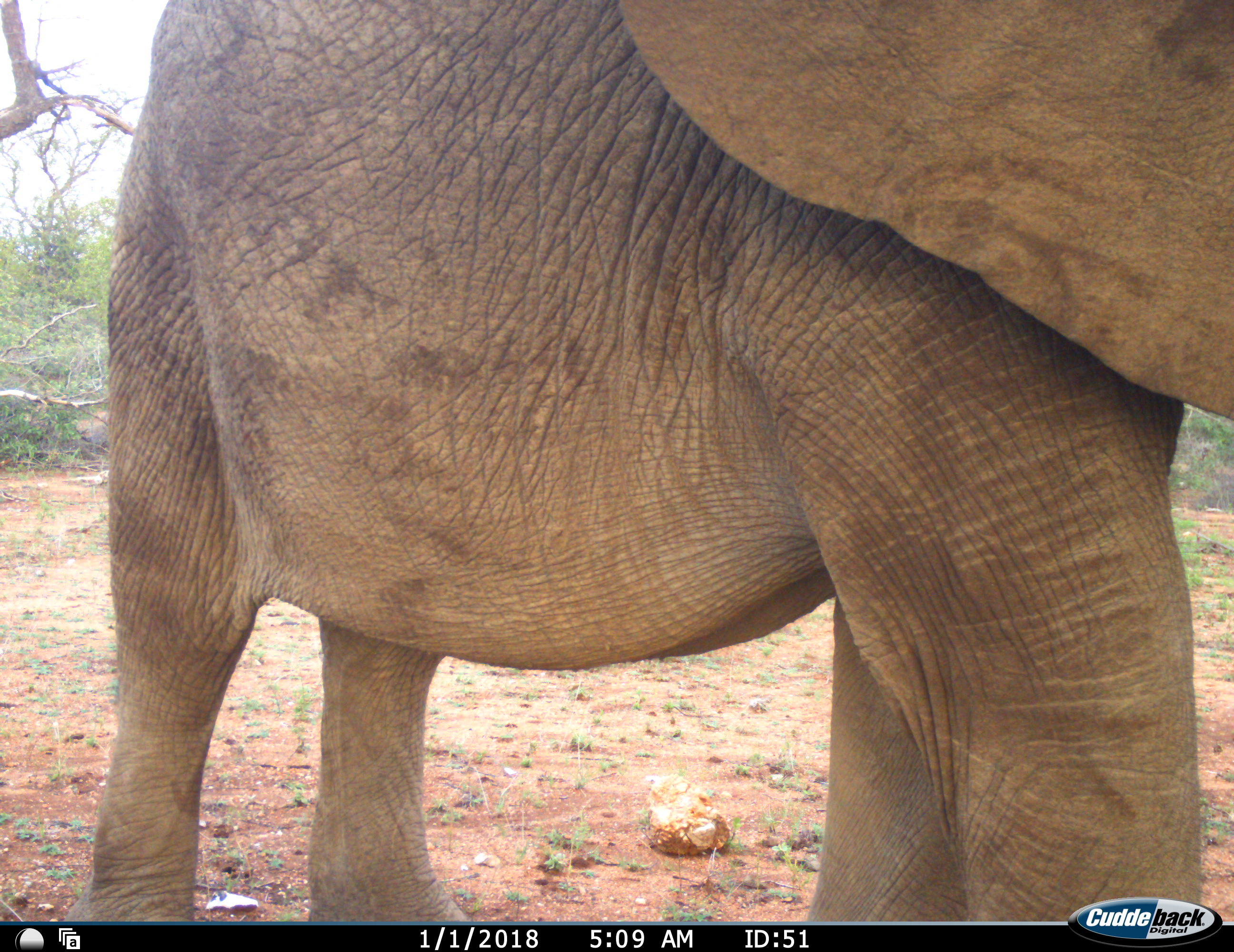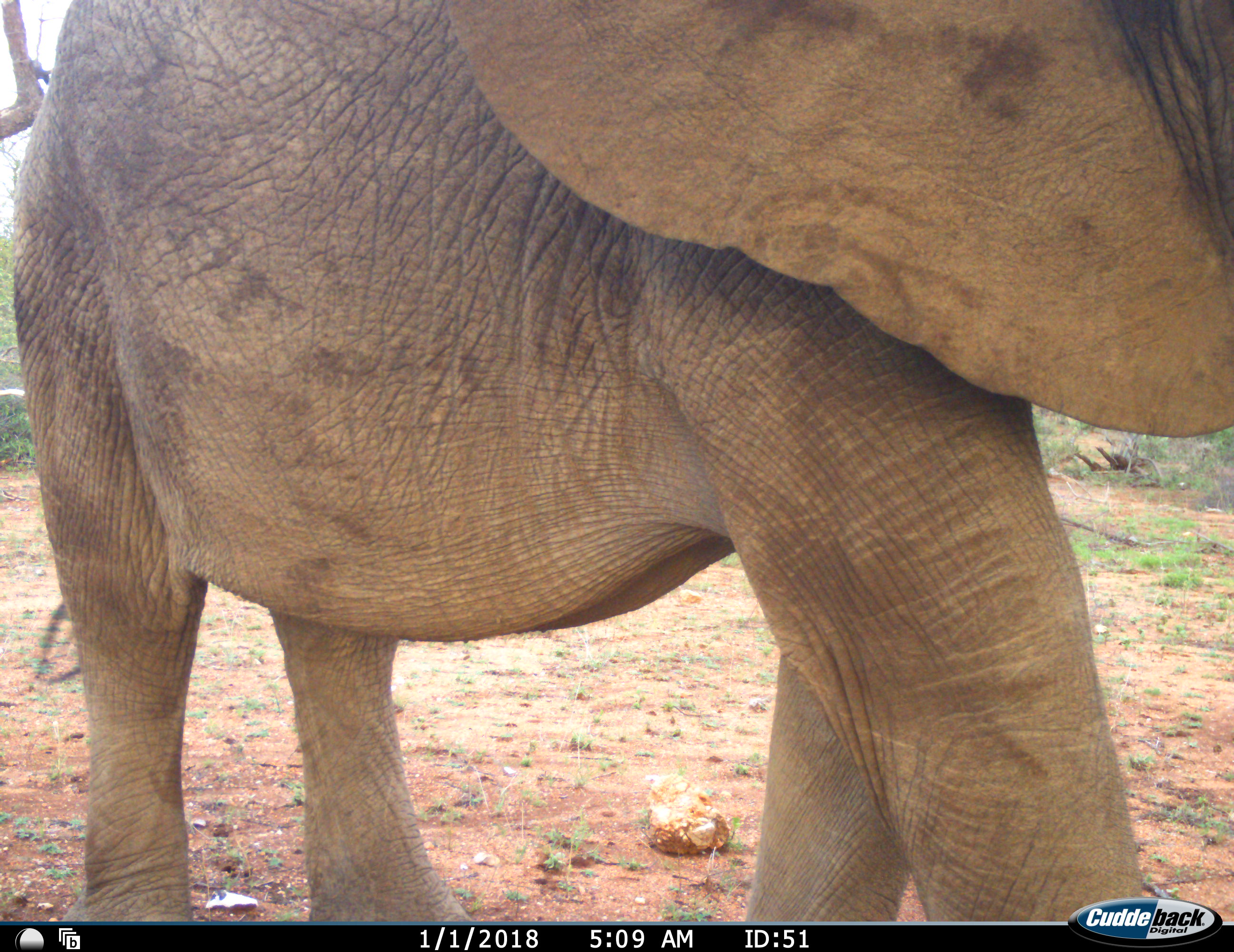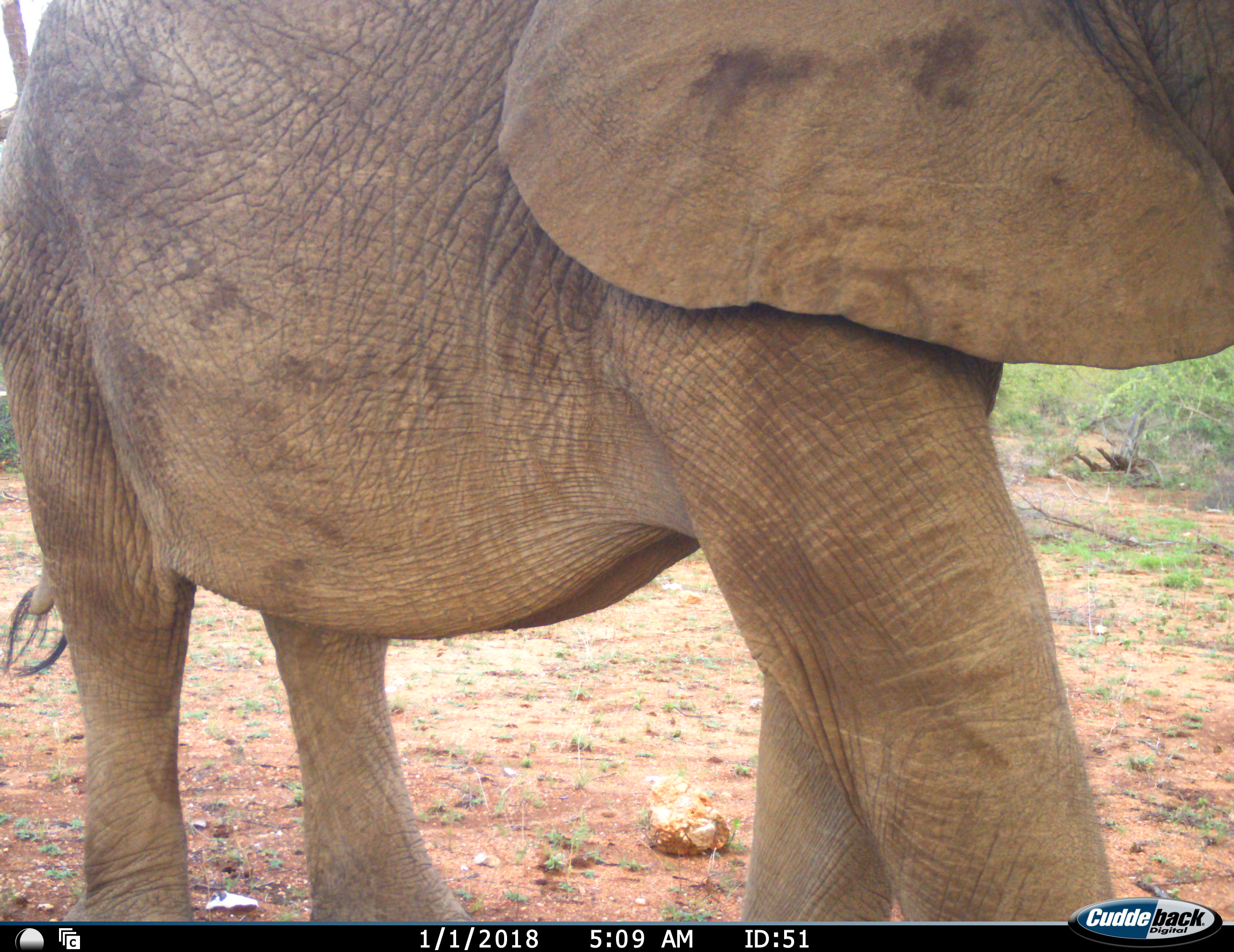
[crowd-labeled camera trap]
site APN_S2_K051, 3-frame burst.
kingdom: Animalia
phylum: Chordata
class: Mammalia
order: Proboscidea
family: Elephantidae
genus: Loxodonta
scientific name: Loxodonta africana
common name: african bush elephant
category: elephant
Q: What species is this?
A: Elephant (african bush elephant) (Loxodonta africana).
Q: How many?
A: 1.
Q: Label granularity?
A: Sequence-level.